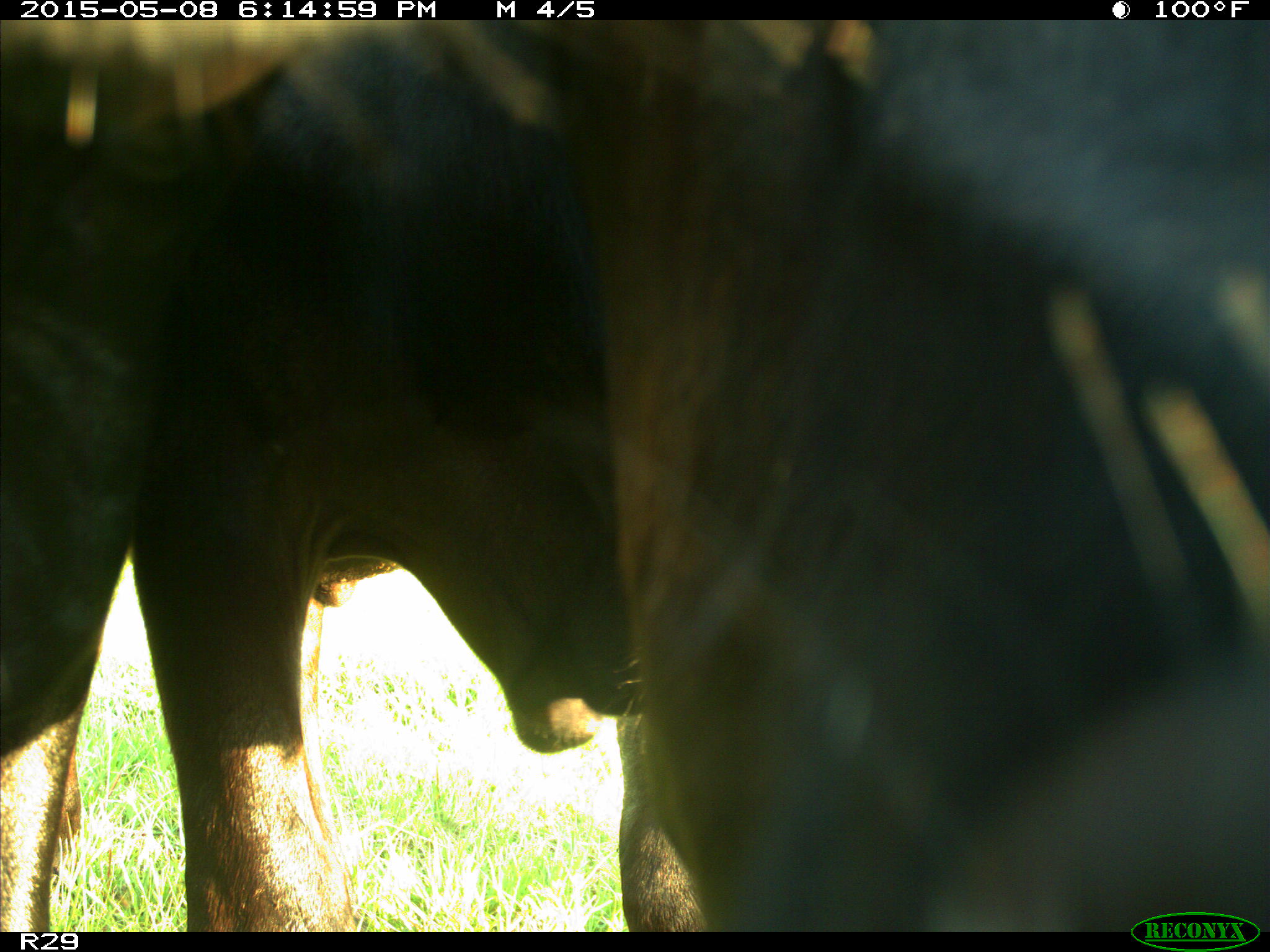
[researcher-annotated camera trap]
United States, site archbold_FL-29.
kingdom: Animalia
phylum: Chordata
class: Mammalia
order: Artiodactyla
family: Bovidae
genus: Bos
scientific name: Bos taurus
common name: domestic cow